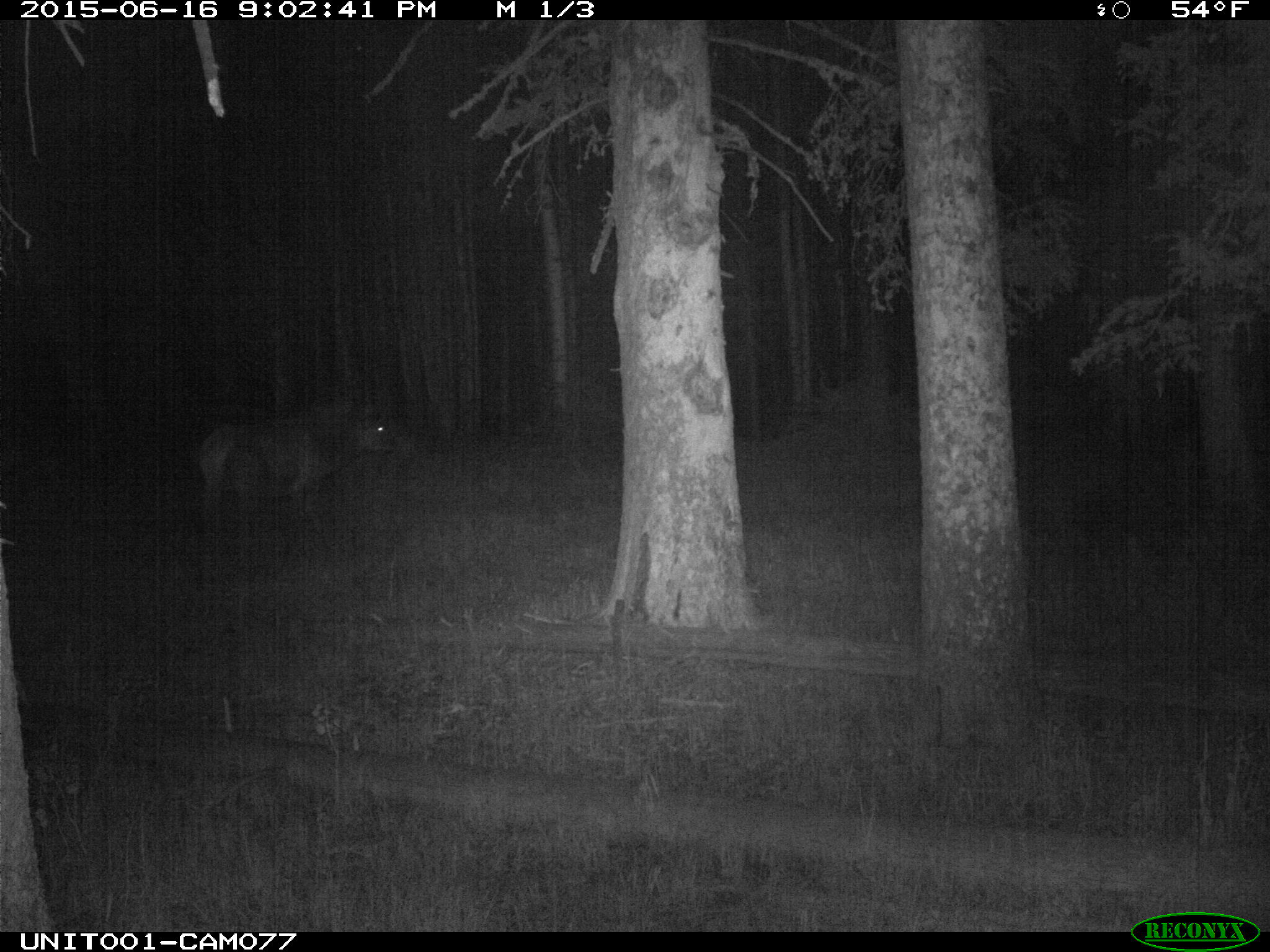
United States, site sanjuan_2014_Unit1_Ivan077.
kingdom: Animalia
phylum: Chordata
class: Mammalia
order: Artiodactyla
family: Cervidae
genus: Cervus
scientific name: Cervus elaphus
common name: red deer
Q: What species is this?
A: Cervus elaphus (red deer).